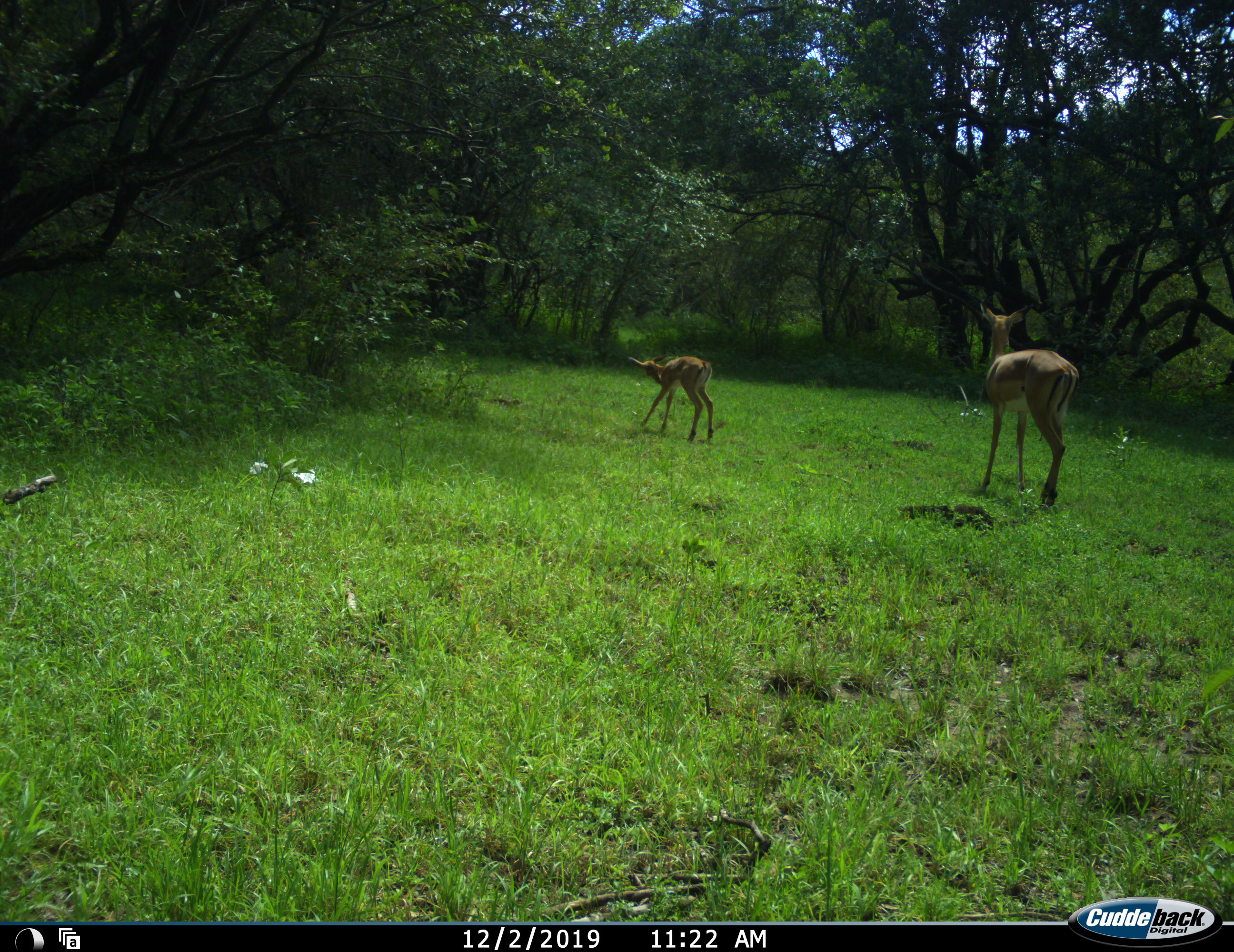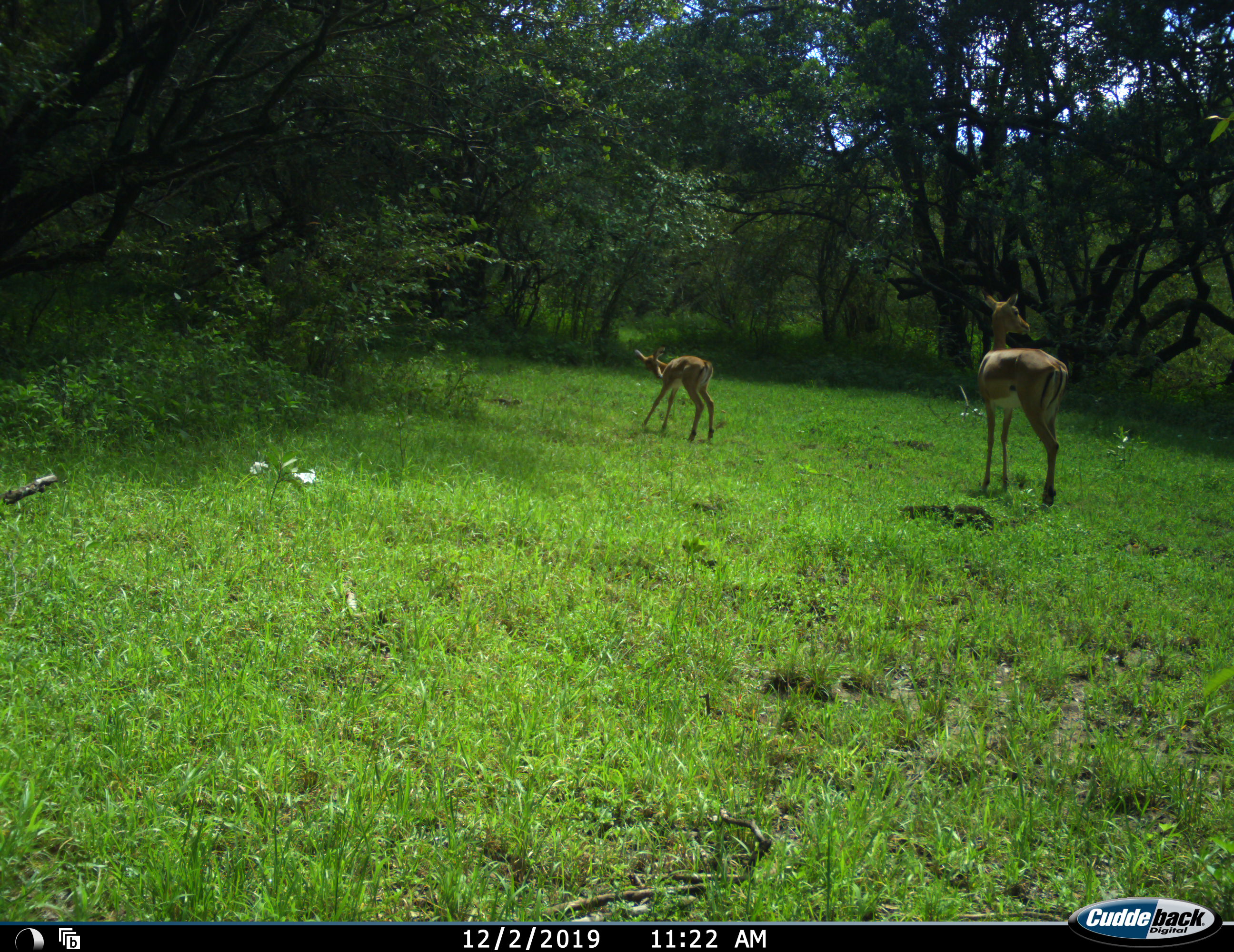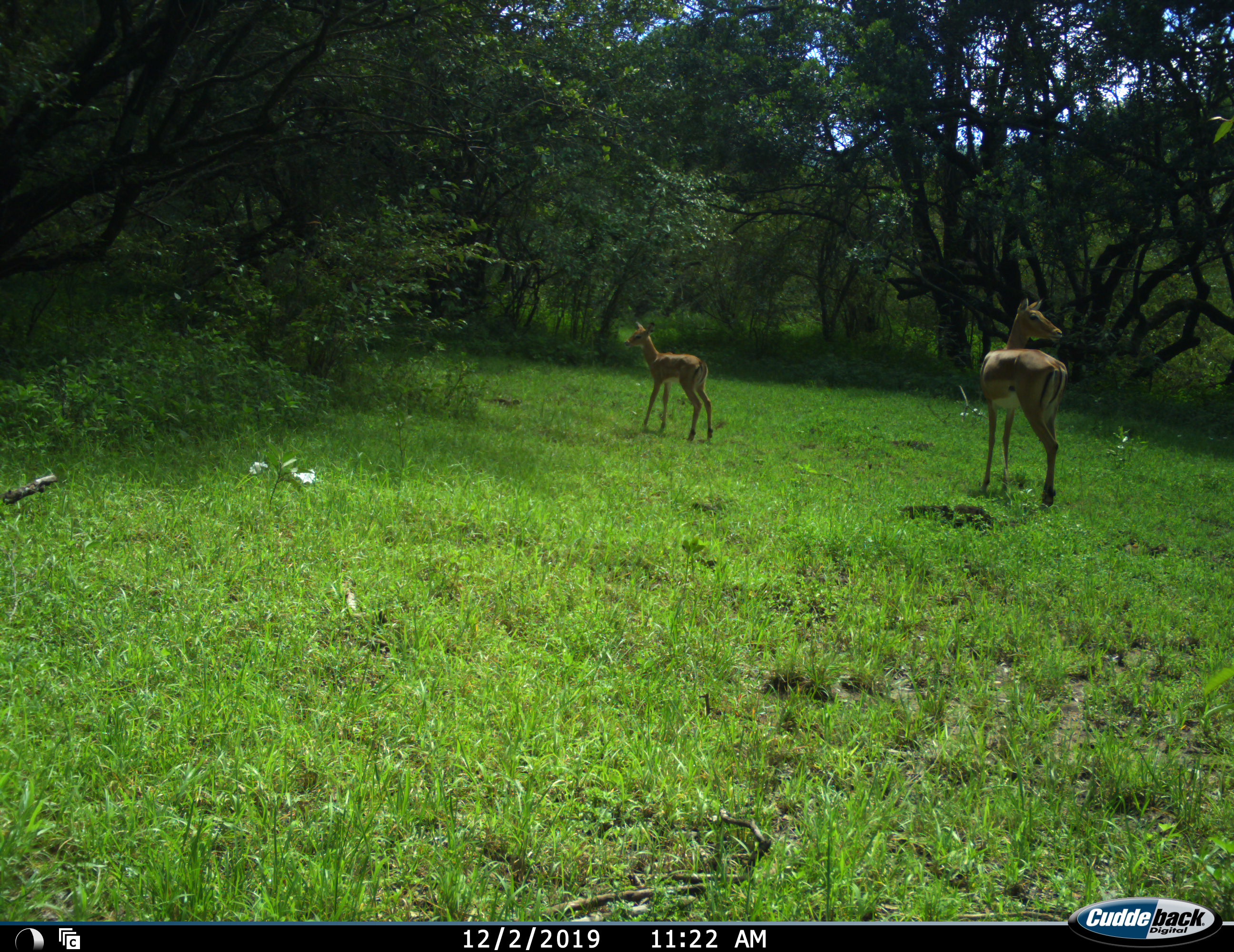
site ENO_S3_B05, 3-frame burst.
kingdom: Animalia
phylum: Chordata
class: Mammalia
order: Artiodactyla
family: Bovidae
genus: Aepyceros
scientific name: Aepyceros melampus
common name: impala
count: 2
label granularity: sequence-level